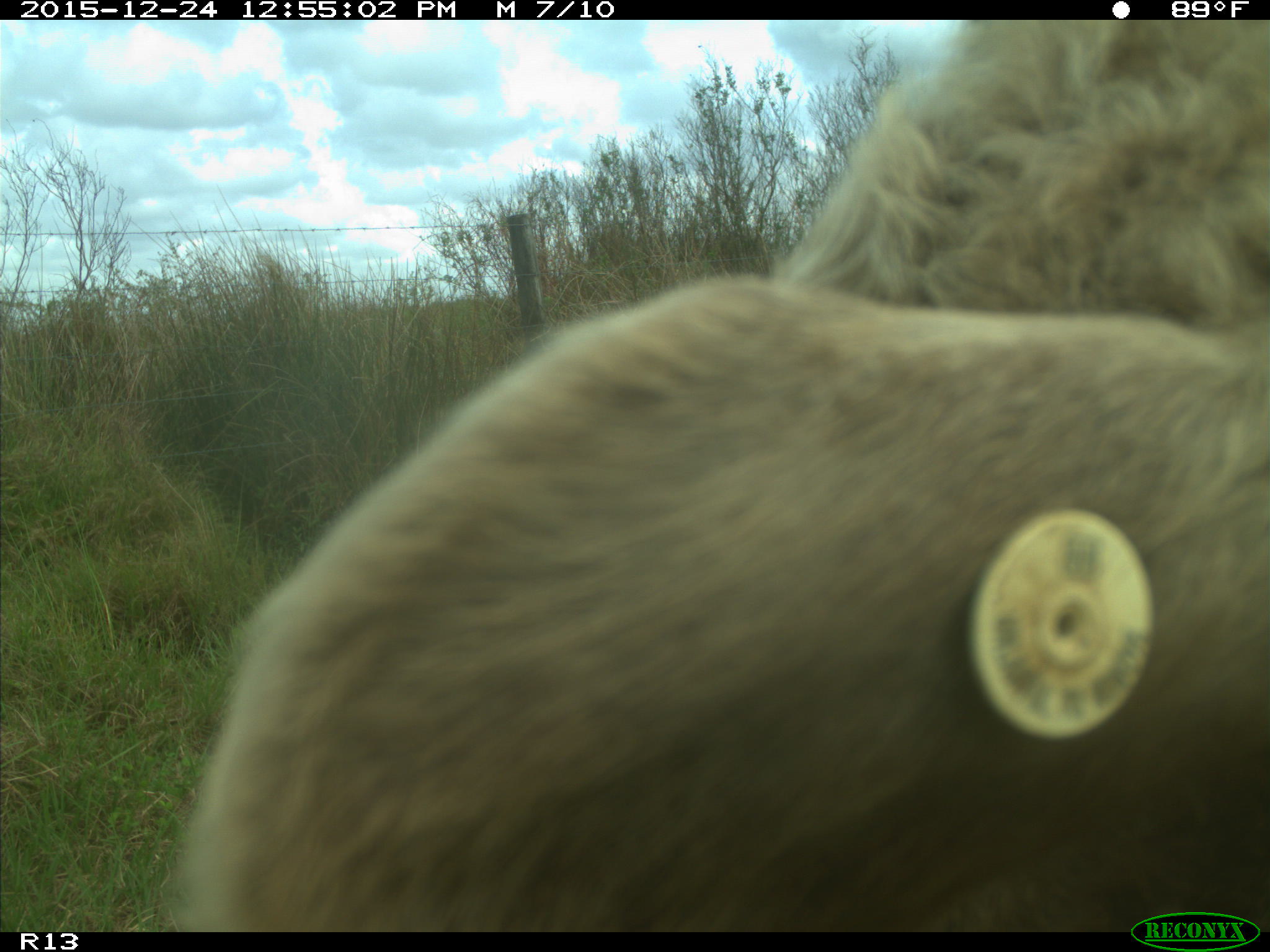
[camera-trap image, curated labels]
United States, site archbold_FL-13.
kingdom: Animalia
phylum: Chordata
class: Mammalia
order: Artiodactyla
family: Bovidae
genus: Bos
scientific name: Bos taurus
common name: domestic cow